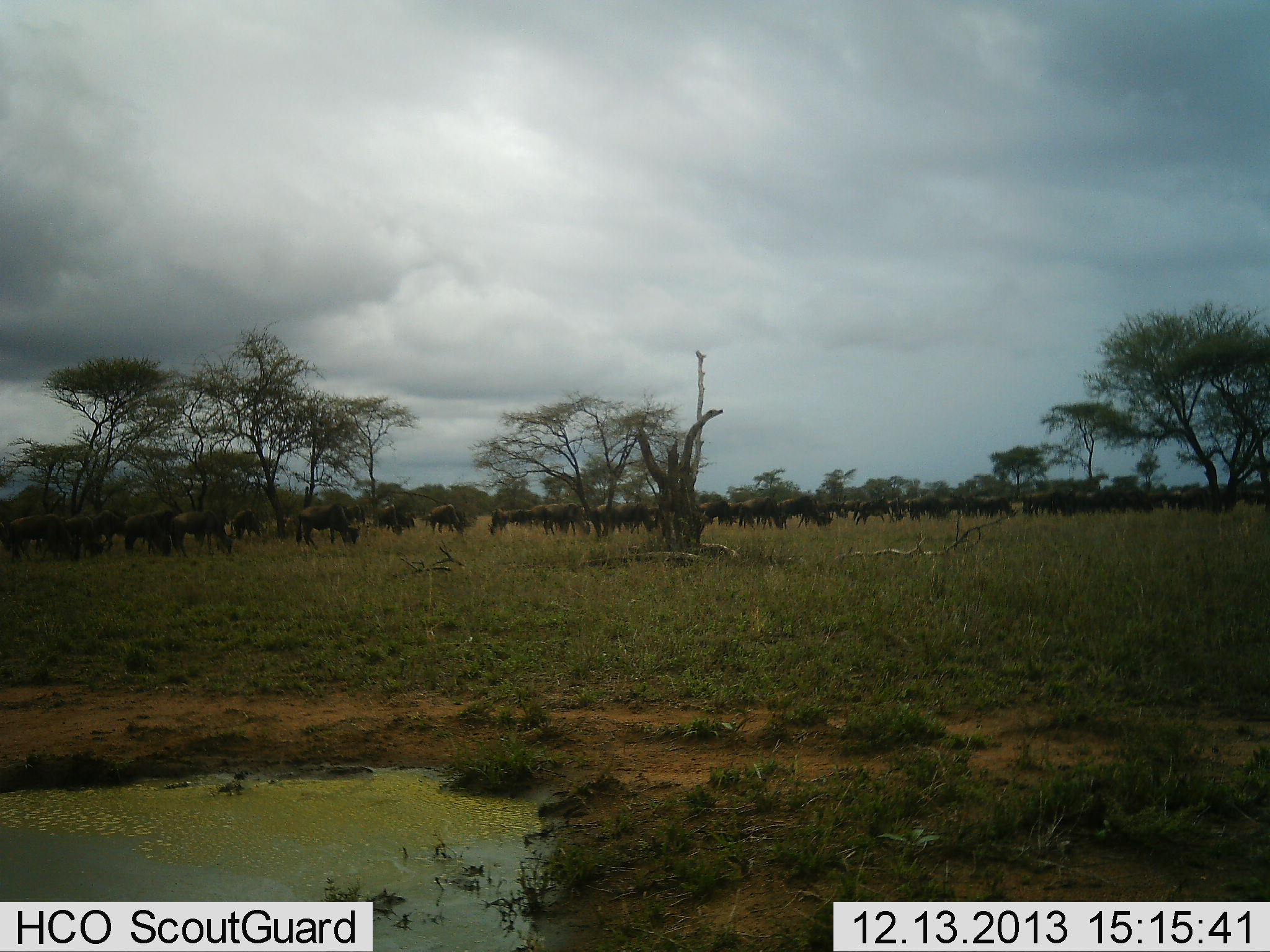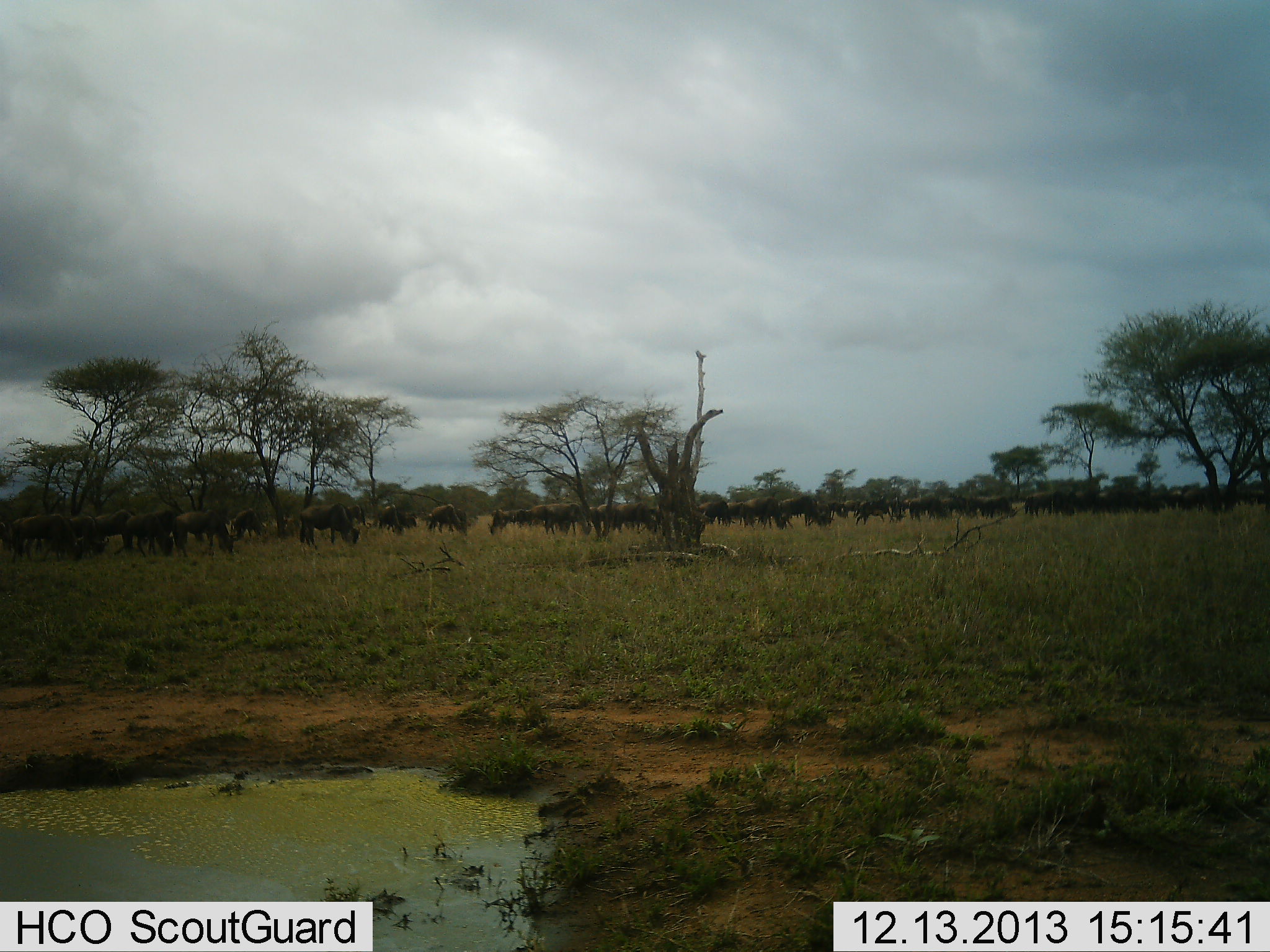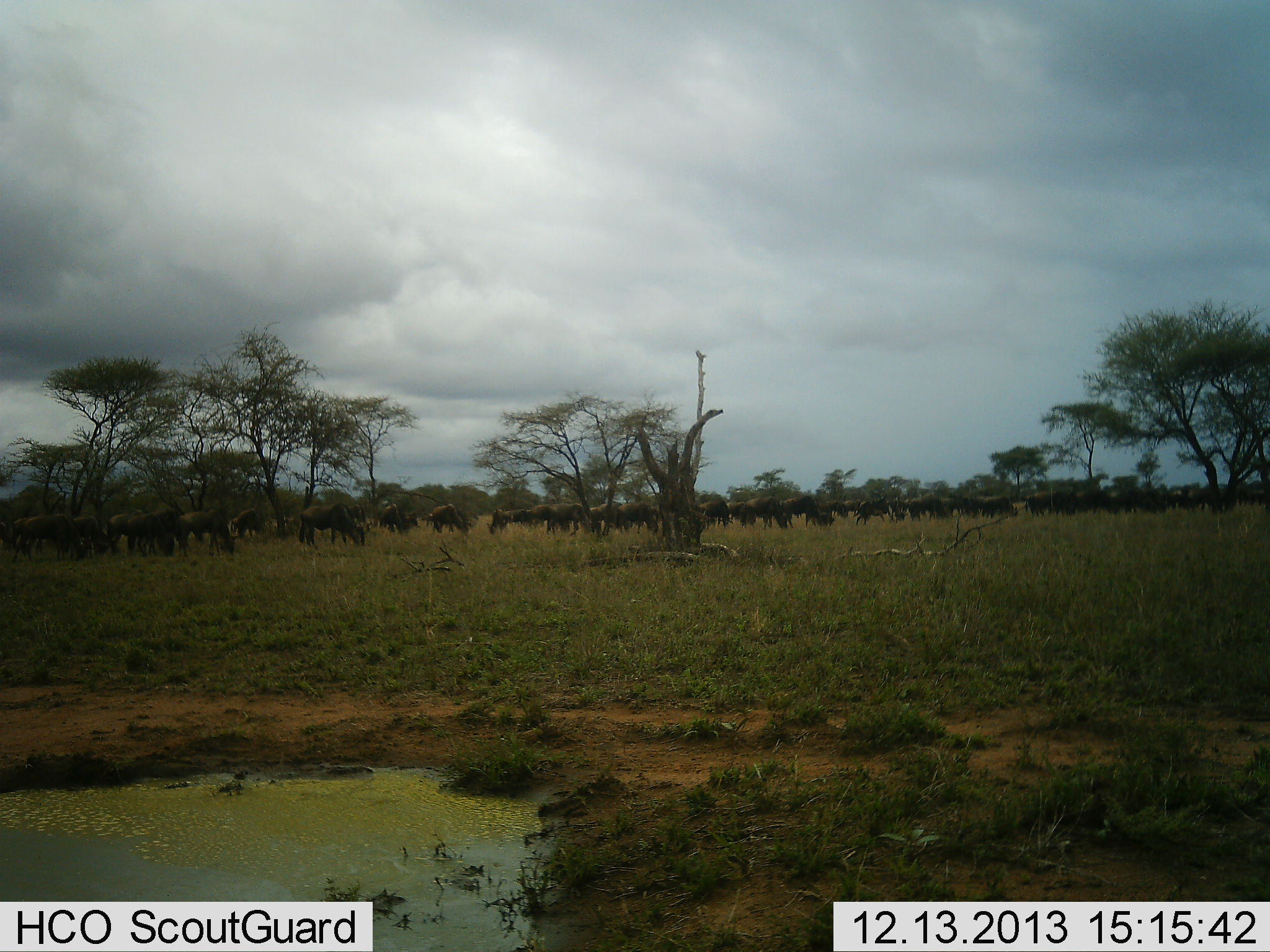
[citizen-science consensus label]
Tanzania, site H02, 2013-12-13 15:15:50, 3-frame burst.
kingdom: Animalia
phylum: Chordata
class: Mammalia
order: Artiodactyla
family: Bovidae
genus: Connochaetes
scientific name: Connochaetes taurinus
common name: blue wildebeest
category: wildebeest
Wildebeest (blue wildebeest) (Connochaetes taurinus), count 51+. Behavior (volunteer vote fractions): standing 50%, resting 10%, moving 10%, interacting 0%. Young present (vote fraction): 0%. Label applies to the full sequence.